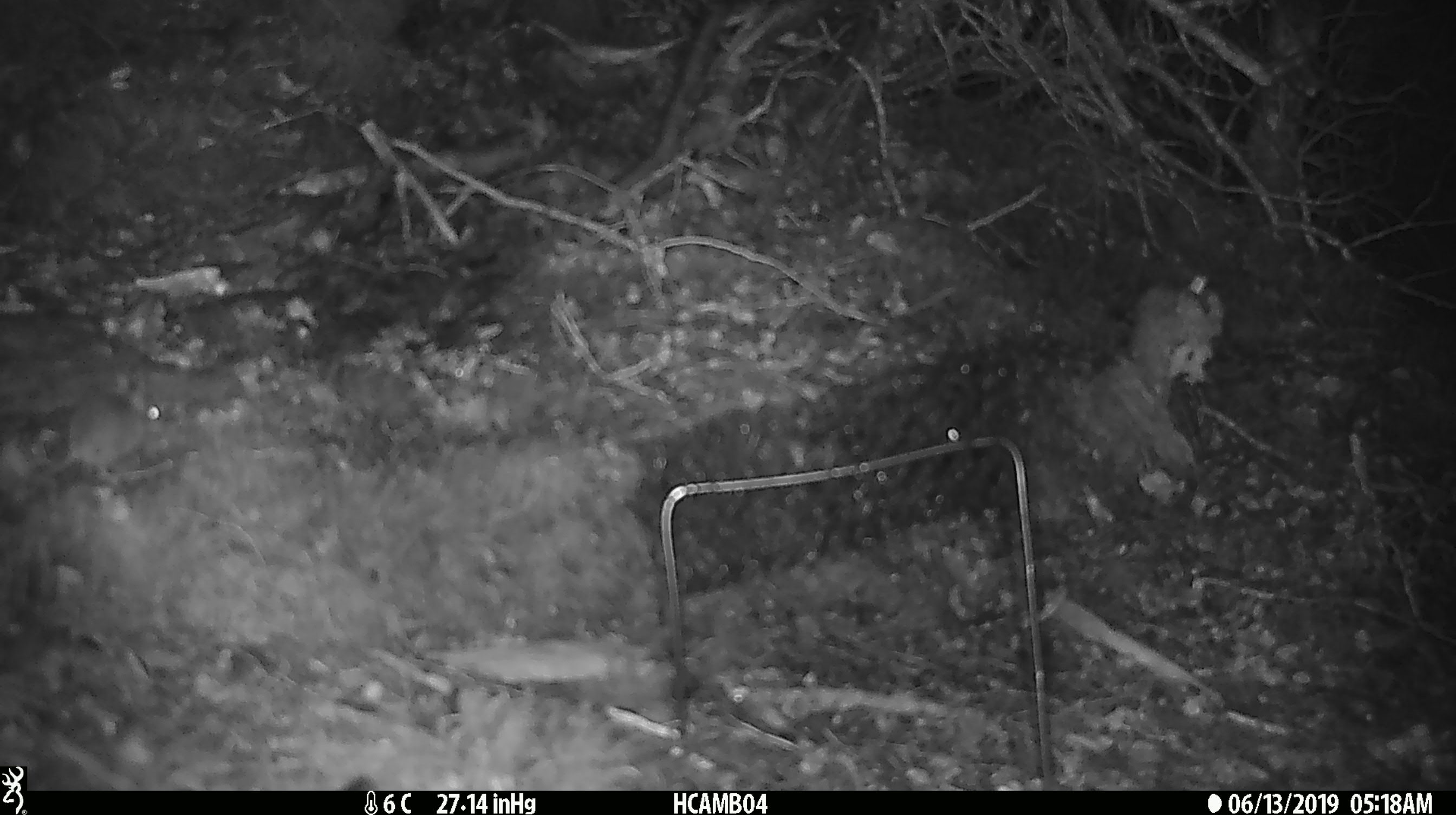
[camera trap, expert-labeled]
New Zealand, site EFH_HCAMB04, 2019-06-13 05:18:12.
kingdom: Animalia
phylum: Chordata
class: Mammalia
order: Rodentia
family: Muridae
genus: Mus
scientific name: Mus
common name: mouse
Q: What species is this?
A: Mouse (Mus).